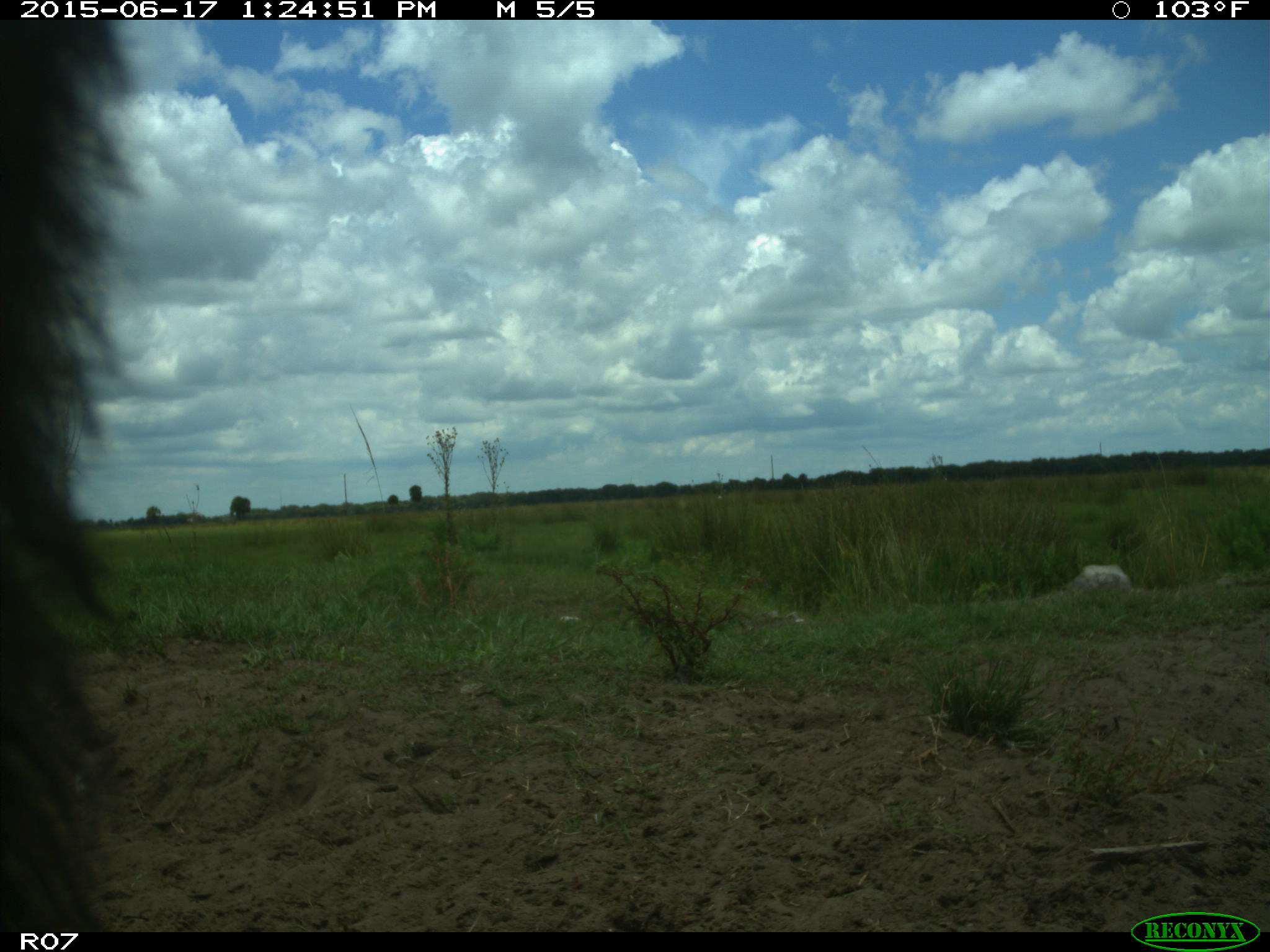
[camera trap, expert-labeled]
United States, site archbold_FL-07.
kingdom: Animalia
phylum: Chordata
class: Mammalia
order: Artiodactyla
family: Bovidae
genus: Bos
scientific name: Bos taurus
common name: domestic cow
Bos taurus (domestic cow).